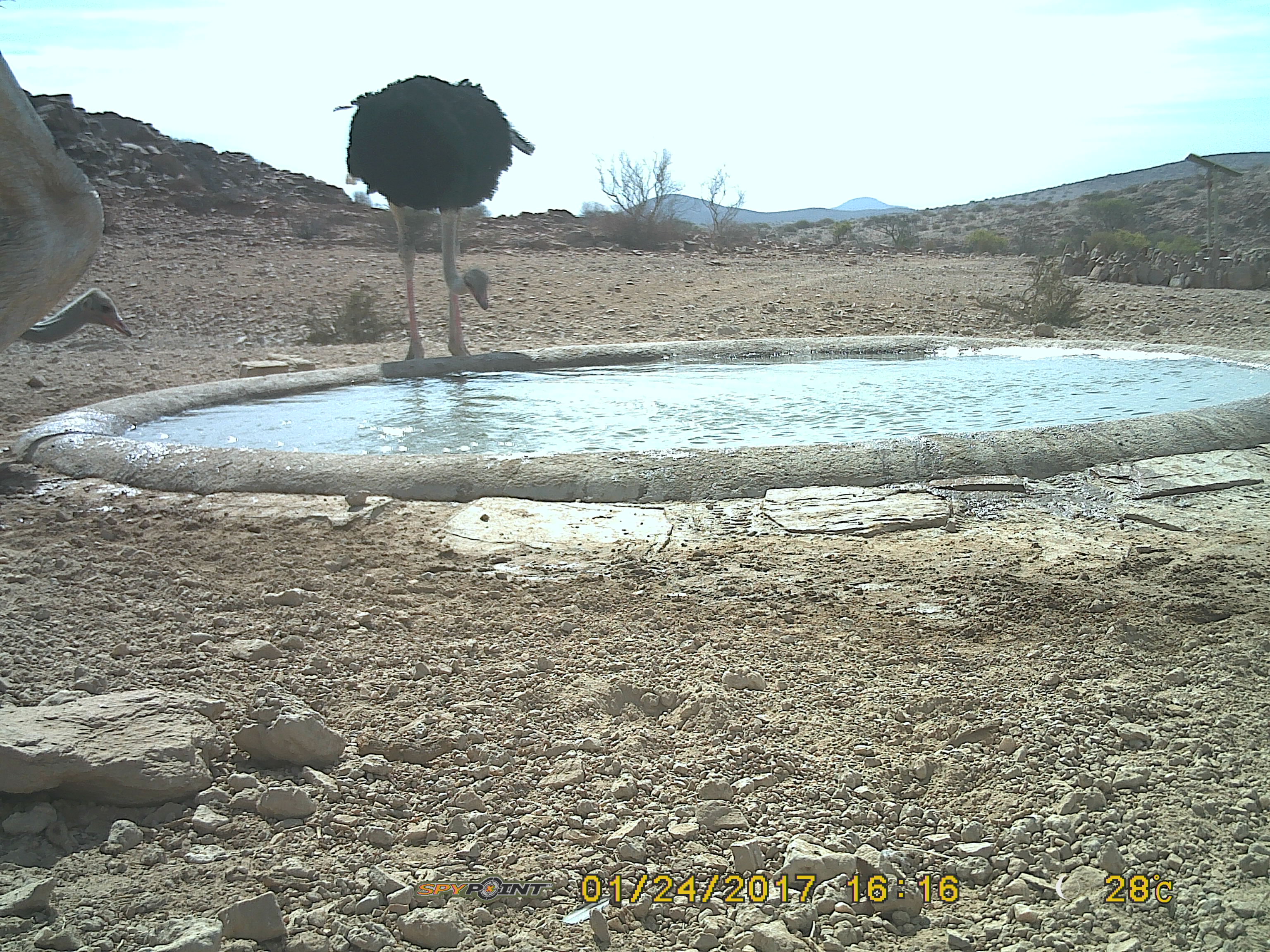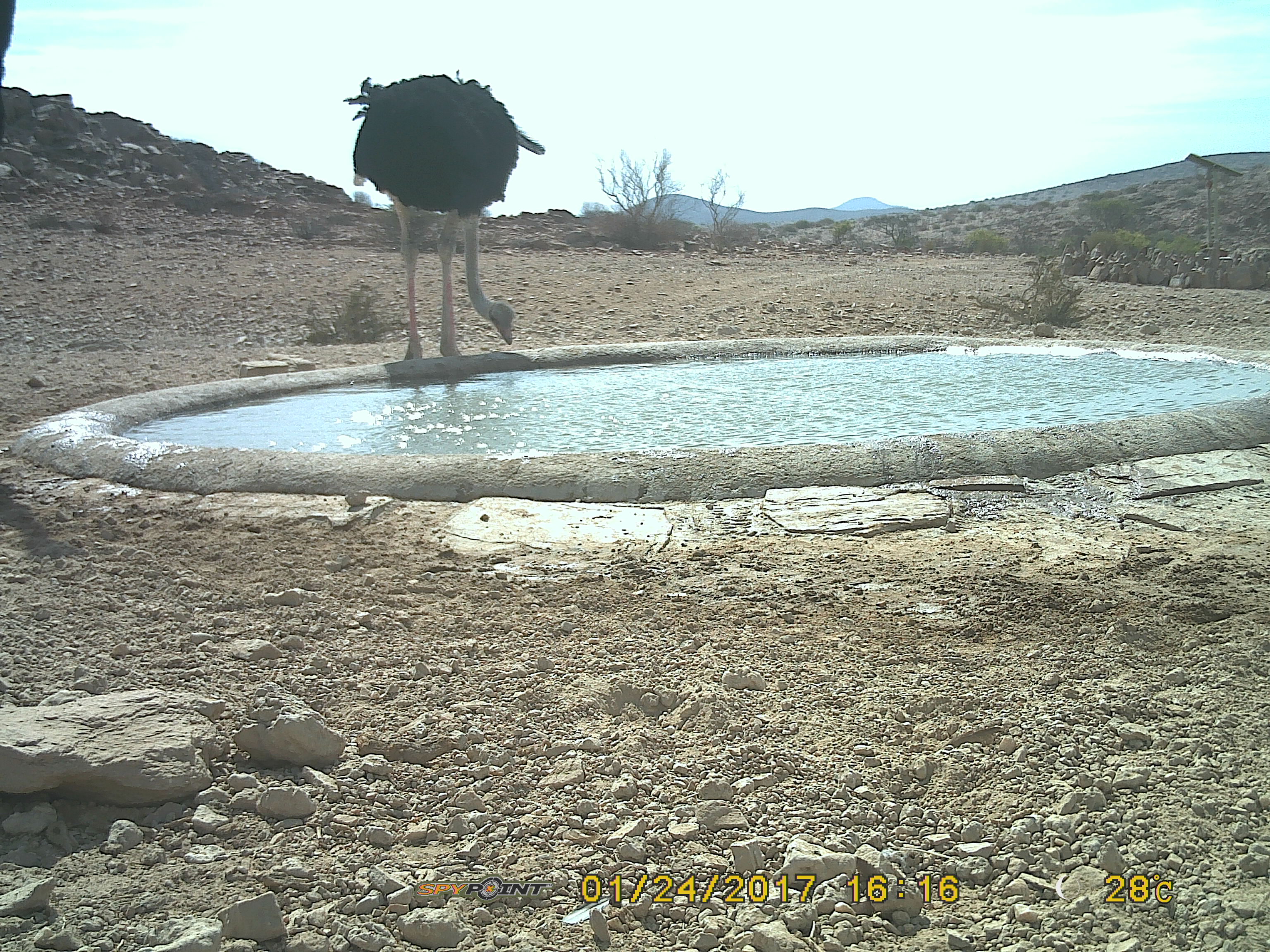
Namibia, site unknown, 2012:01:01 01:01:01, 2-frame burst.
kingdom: Animalia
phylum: Chordata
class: Aves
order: Struthioniformes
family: Struthionidae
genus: Struthio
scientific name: Struthio camelus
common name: common ostrich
Struthio camelus (common ostrich).